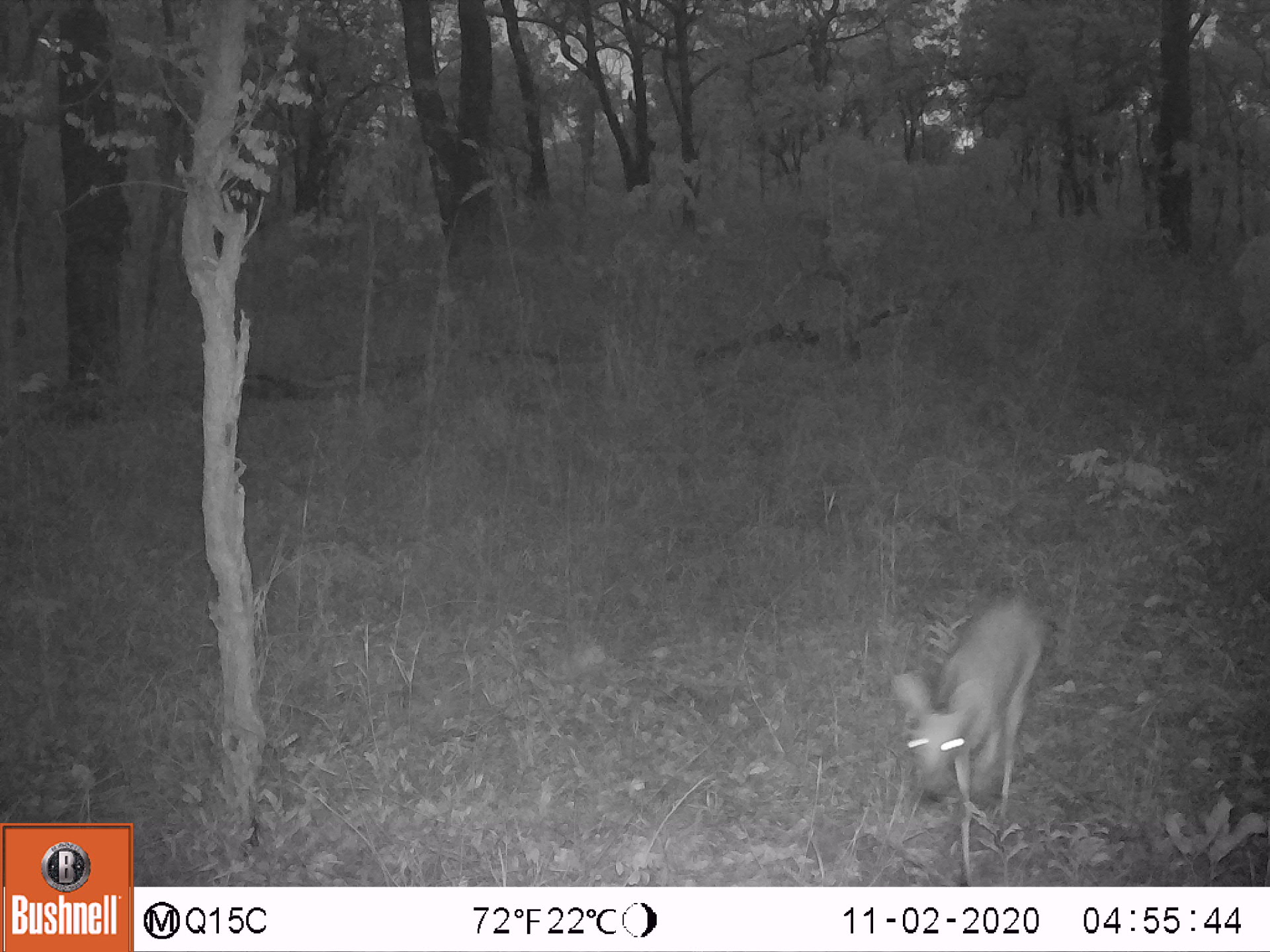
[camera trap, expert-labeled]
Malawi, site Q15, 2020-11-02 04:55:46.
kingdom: Animalia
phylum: Chordata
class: Mammalia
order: Artiodactyla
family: Bovidae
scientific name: Antilopinae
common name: small antelope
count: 1